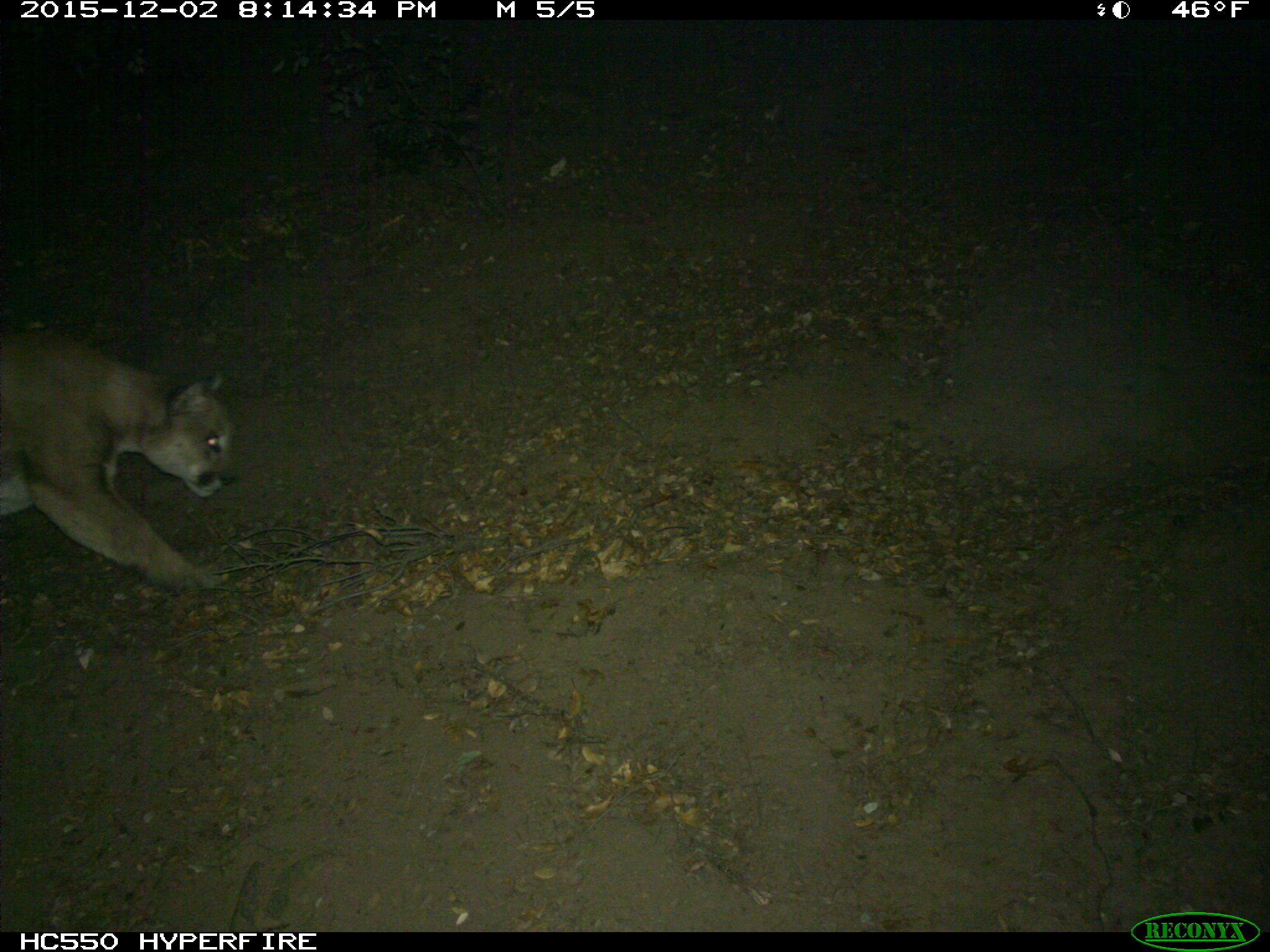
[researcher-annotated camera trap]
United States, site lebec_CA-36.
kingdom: Animalia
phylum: Chordata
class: Mammalia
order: Carnivora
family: Felidae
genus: Puma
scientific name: Puma concolor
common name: mountain lion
Puma concolor (mountain lion).